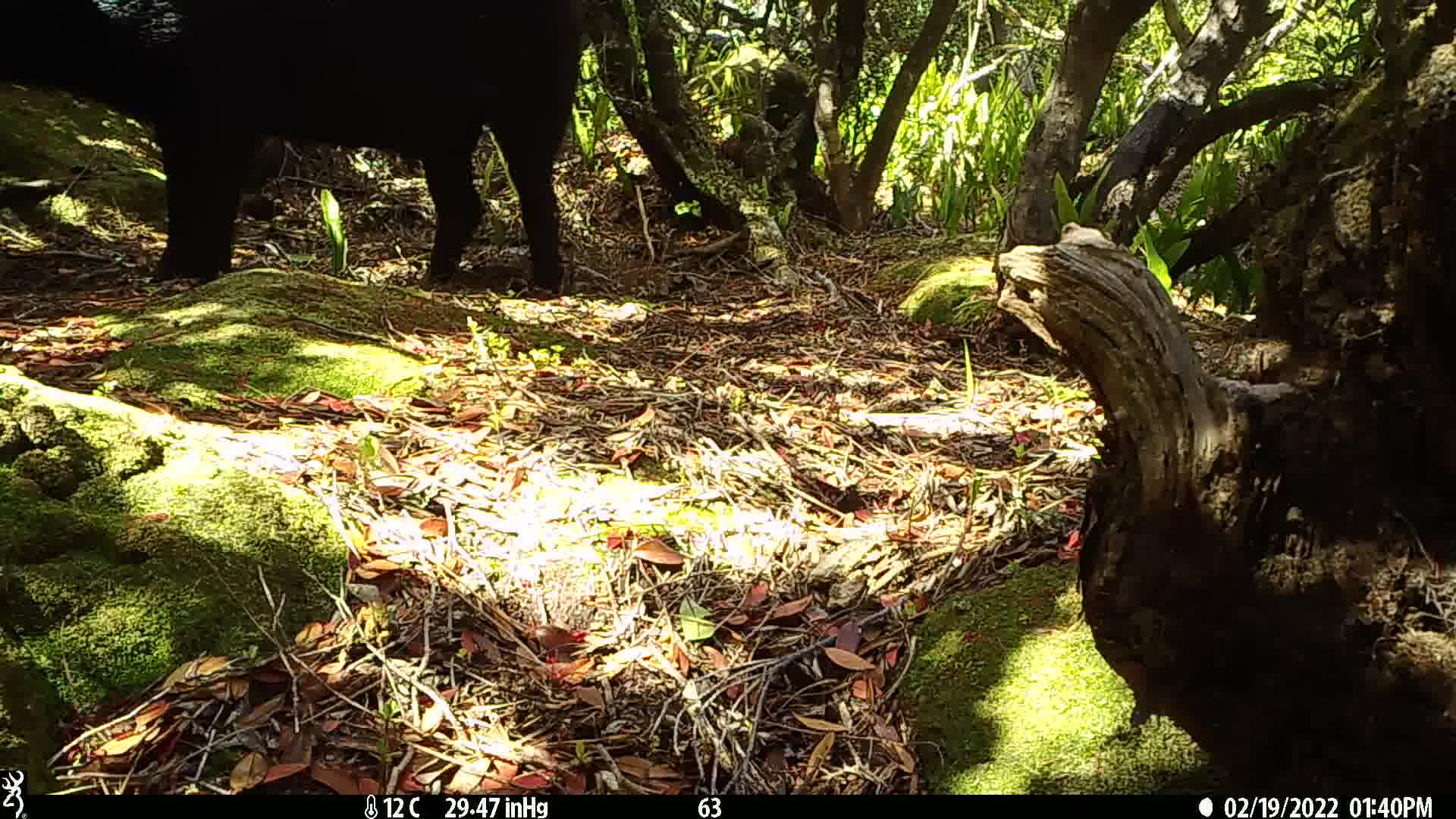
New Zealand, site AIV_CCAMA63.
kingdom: Animalia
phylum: Chordata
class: Mammalia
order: Artiodactyla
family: Suidae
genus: Sus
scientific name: Sus scrofa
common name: pig